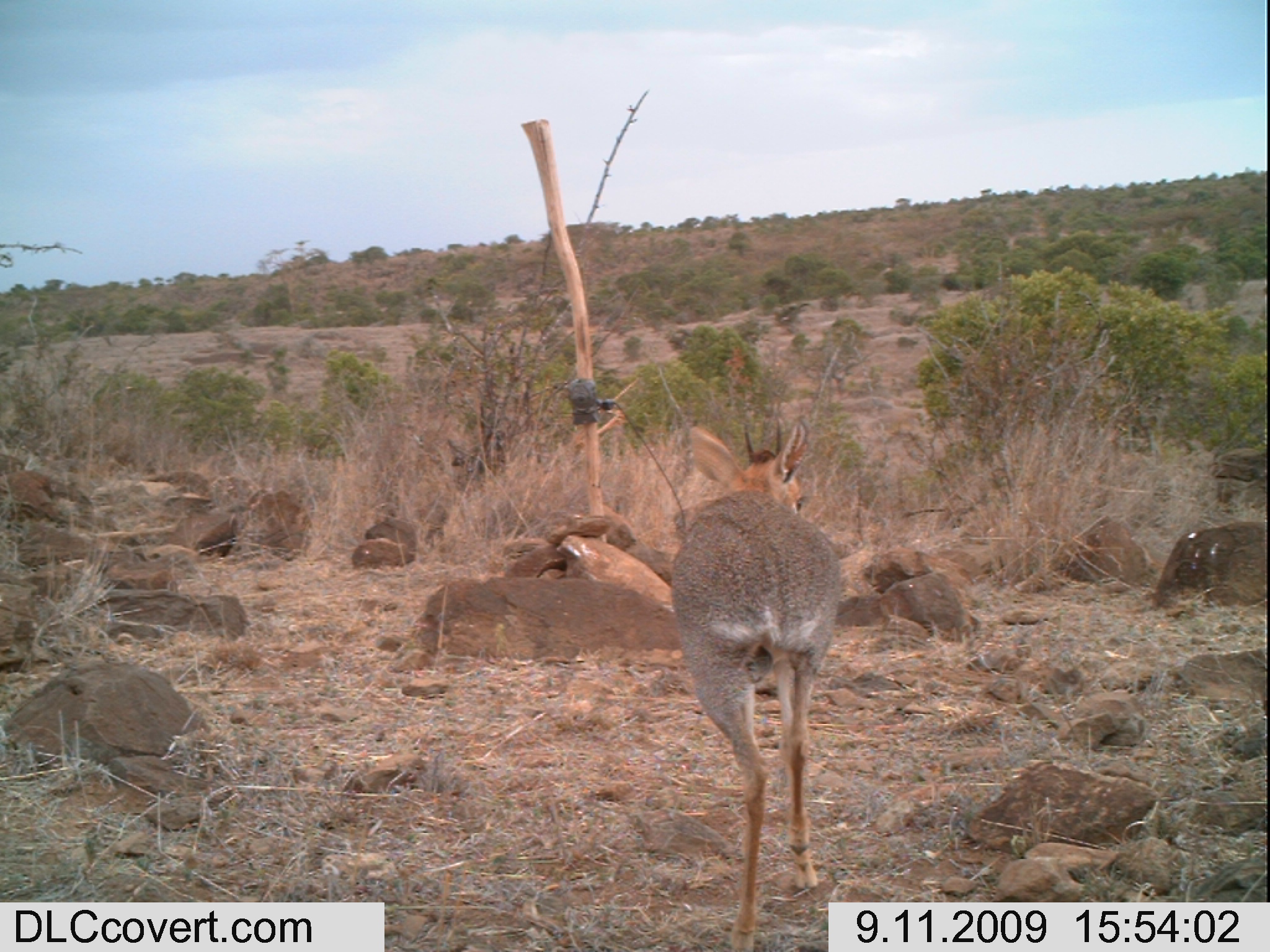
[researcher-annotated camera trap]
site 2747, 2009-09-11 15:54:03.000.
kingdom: Animalia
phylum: Chordata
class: Mammalia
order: Artiodactyla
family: Bovidae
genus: Madoqua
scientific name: Madoqua guentheri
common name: günther's dik-dik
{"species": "Madoqua guentheri (günther's dik-dik)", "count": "1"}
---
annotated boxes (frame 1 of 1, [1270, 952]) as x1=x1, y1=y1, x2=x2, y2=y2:
madoqua guentheri: x1=667, y1=415, x2=843, y2=952